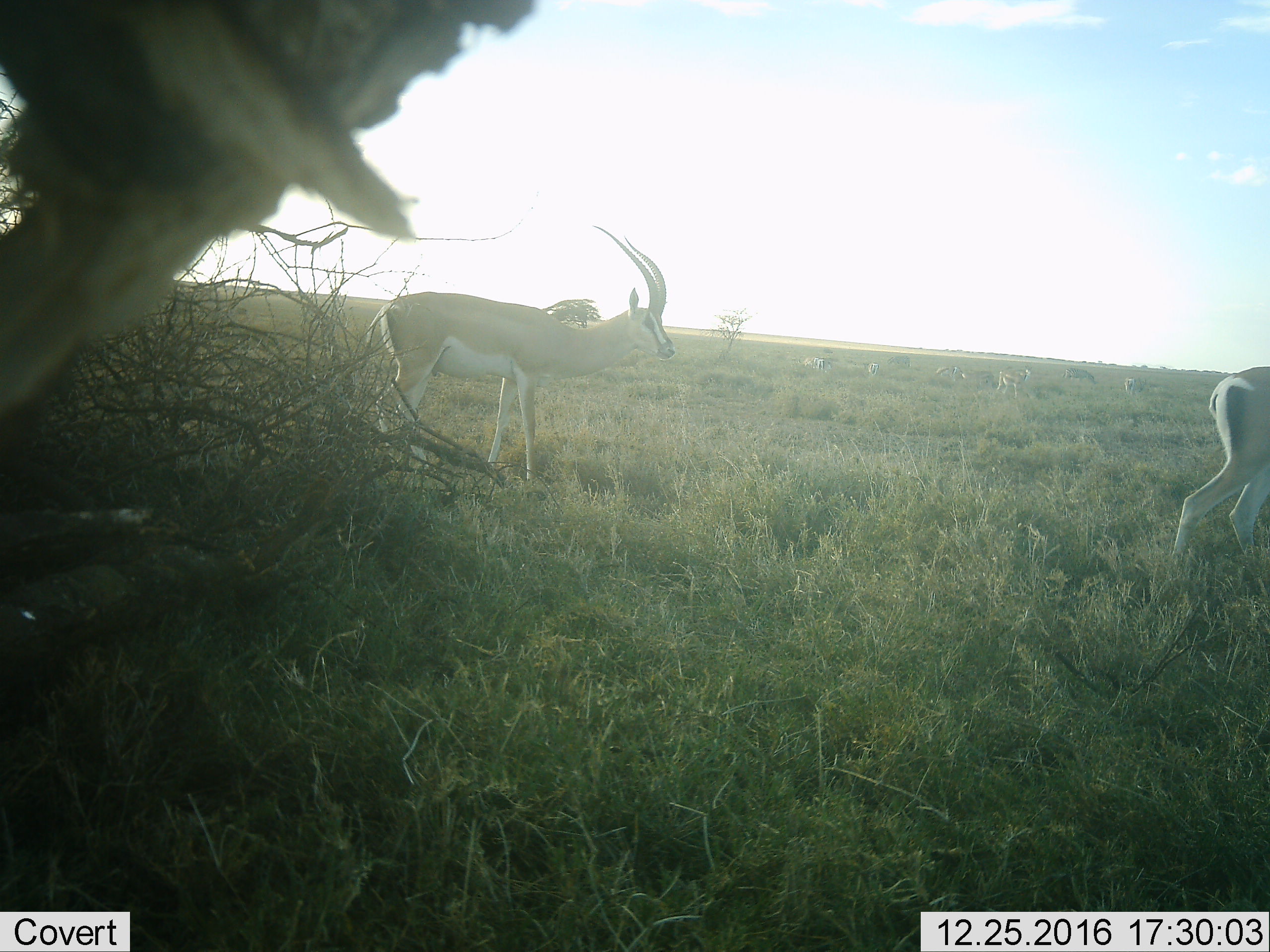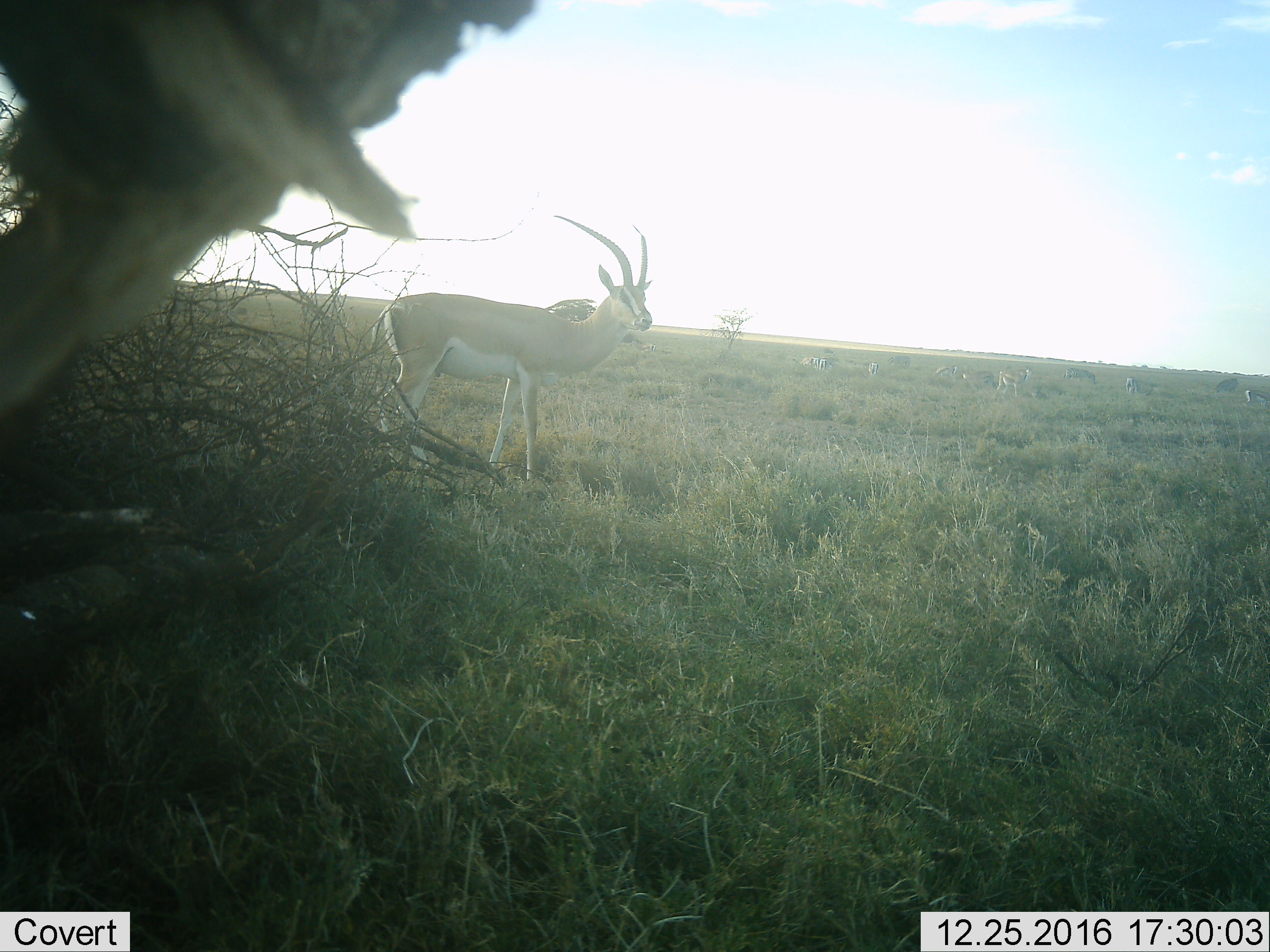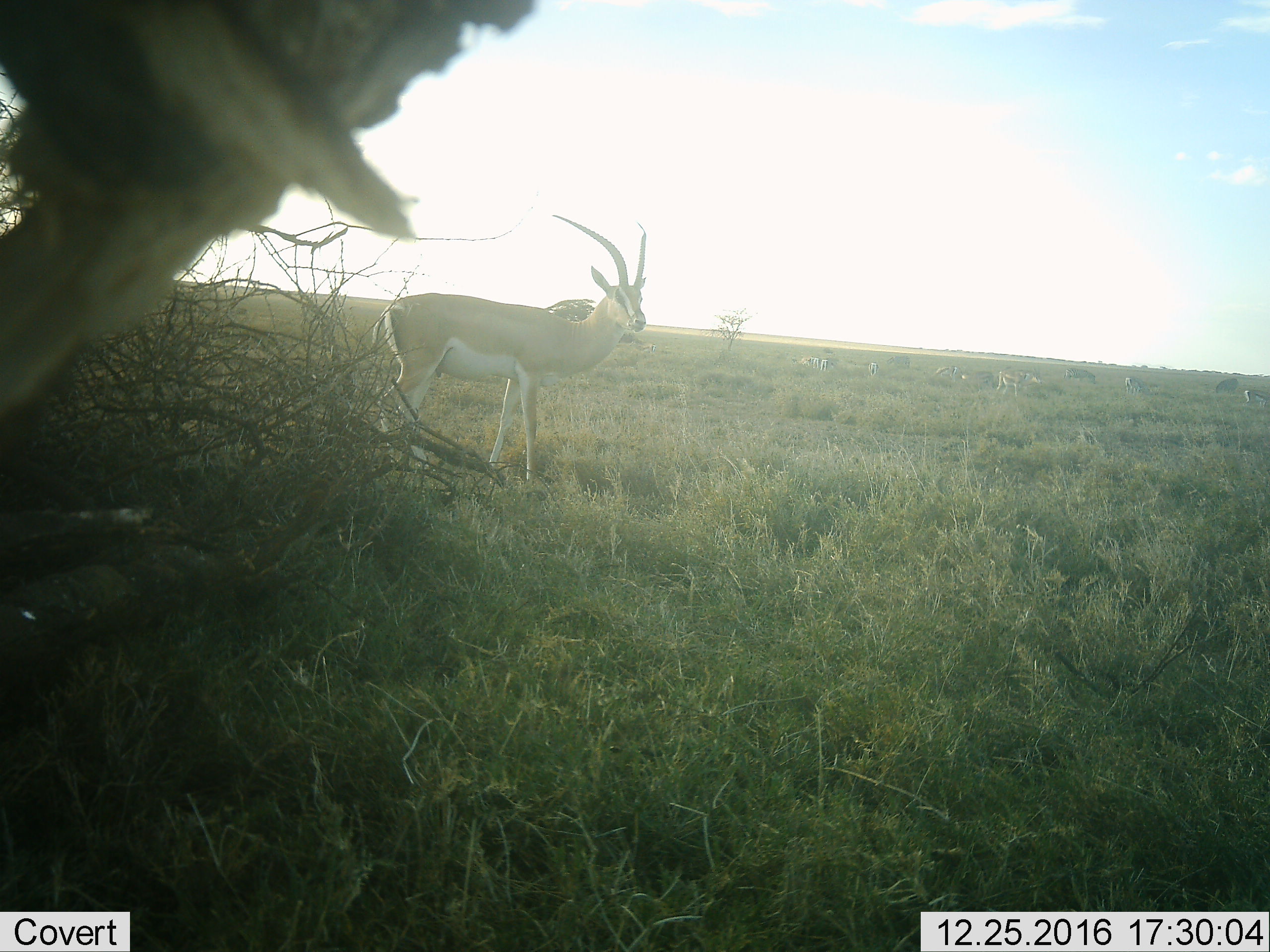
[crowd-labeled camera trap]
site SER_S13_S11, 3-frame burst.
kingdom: Animalia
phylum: Chordata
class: Mammalia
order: Artiodactyla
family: Bovidae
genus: Nanger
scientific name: Nanger granti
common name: grant's gazelle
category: gazellegrants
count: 9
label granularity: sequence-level